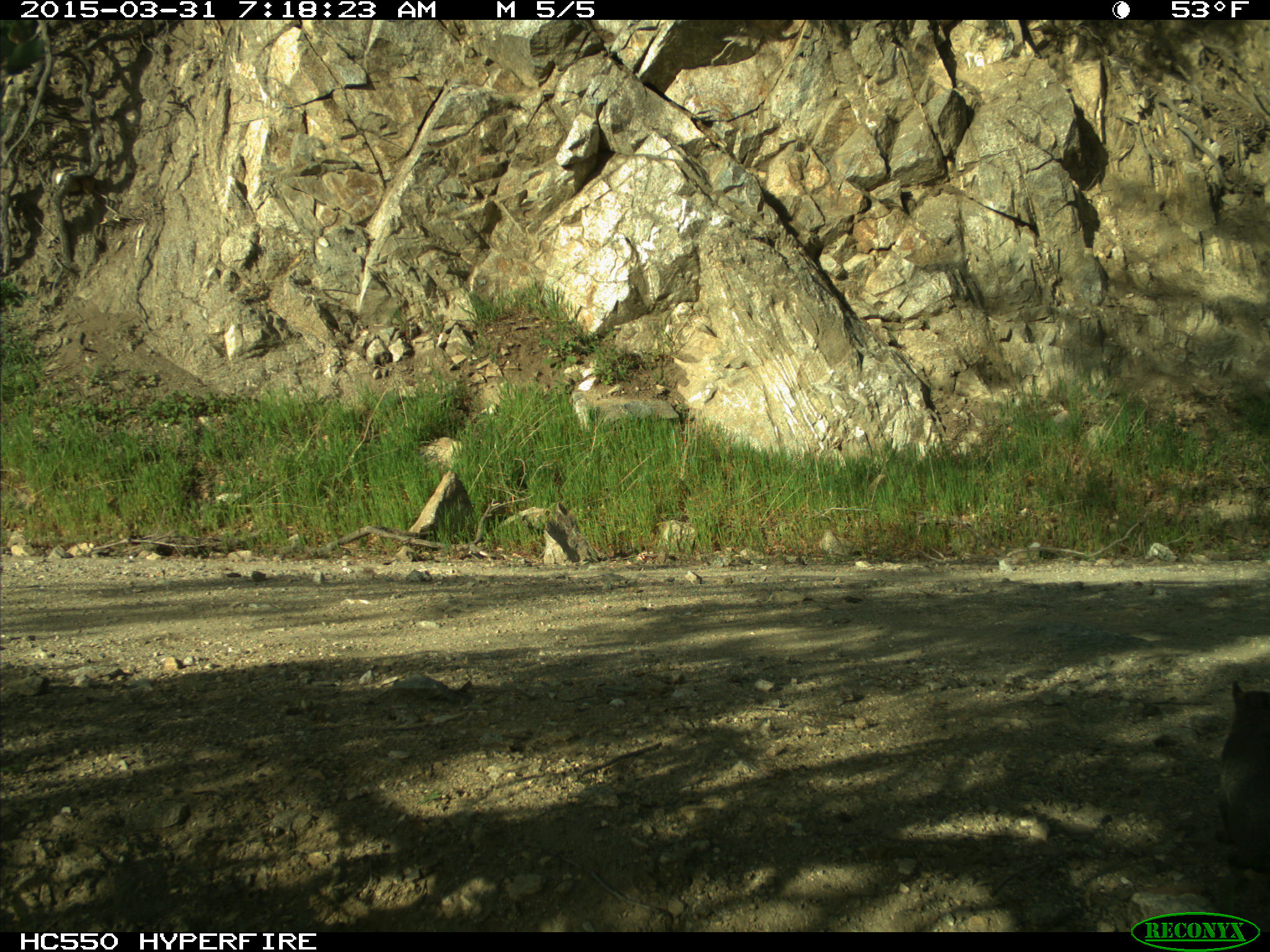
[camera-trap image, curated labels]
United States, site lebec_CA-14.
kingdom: Animalia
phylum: Chordata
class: Mammalia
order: Rodentia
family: Sciuridae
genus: Sciurus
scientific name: Sciurus carolinensis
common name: eastern gray squirrel